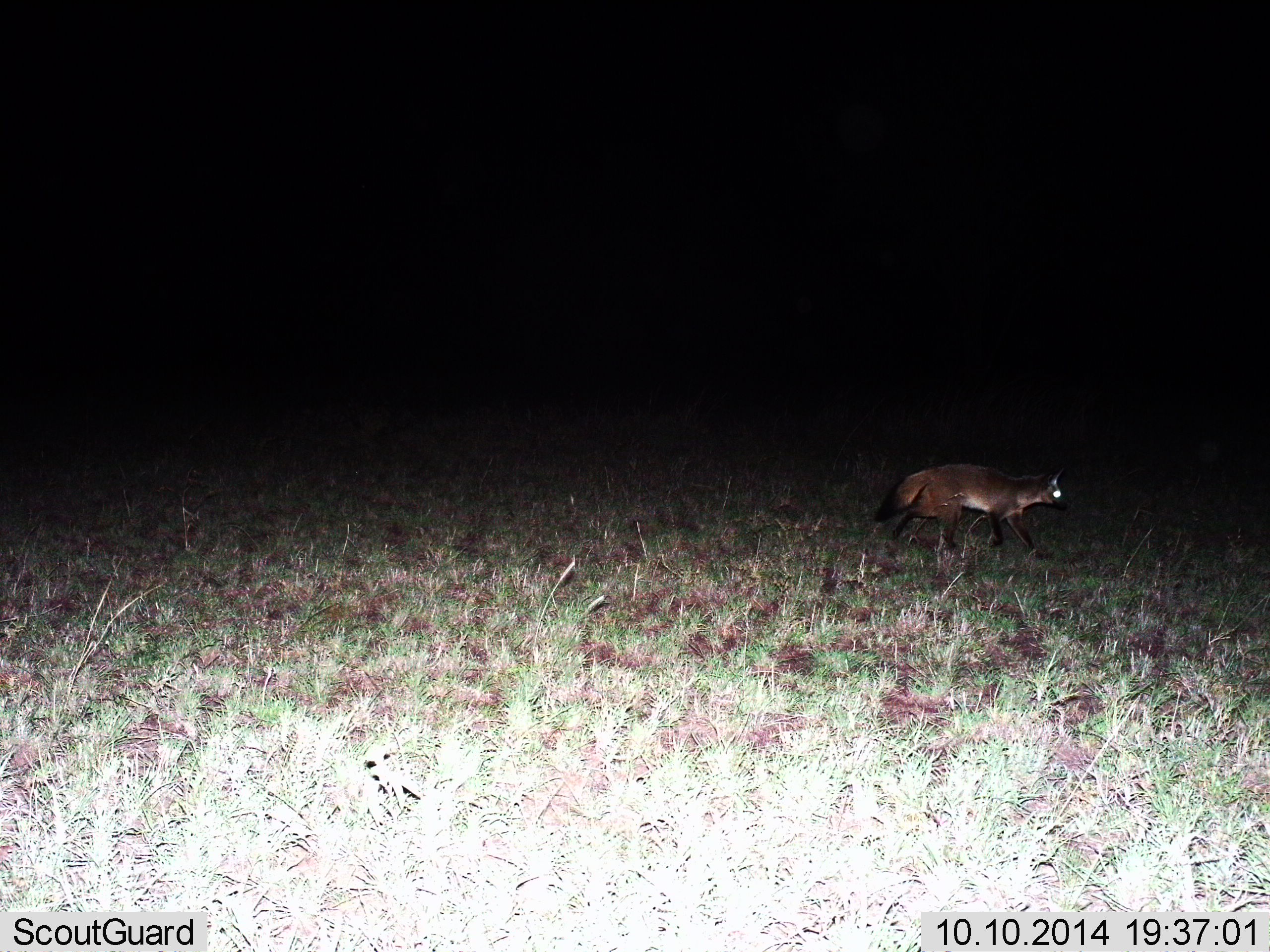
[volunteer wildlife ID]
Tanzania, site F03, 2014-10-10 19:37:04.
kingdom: Animalia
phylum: Chordata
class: Mammalia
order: Carnivora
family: Canidae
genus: Otocyon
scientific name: Otocyon megalotis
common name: bat-eared fox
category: batearedfox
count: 1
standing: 0%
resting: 0%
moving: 100%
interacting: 0%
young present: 0%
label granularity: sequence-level